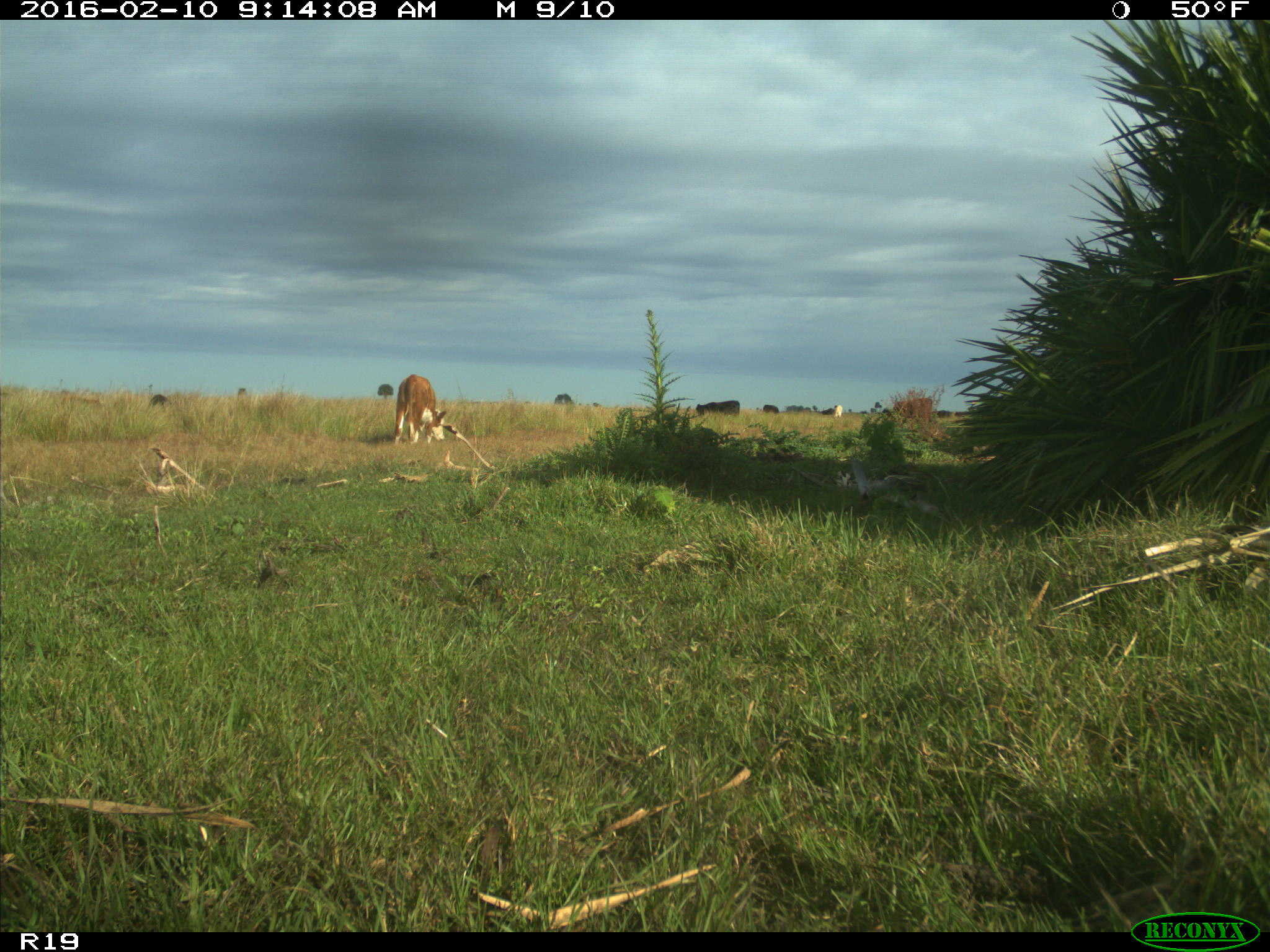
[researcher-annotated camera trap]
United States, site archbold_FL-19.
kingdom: Animalia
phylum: Chordata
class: Mammalia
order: Artiodactyla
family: Bovidae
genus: Bos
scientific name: Bos taurus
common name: domestic cow